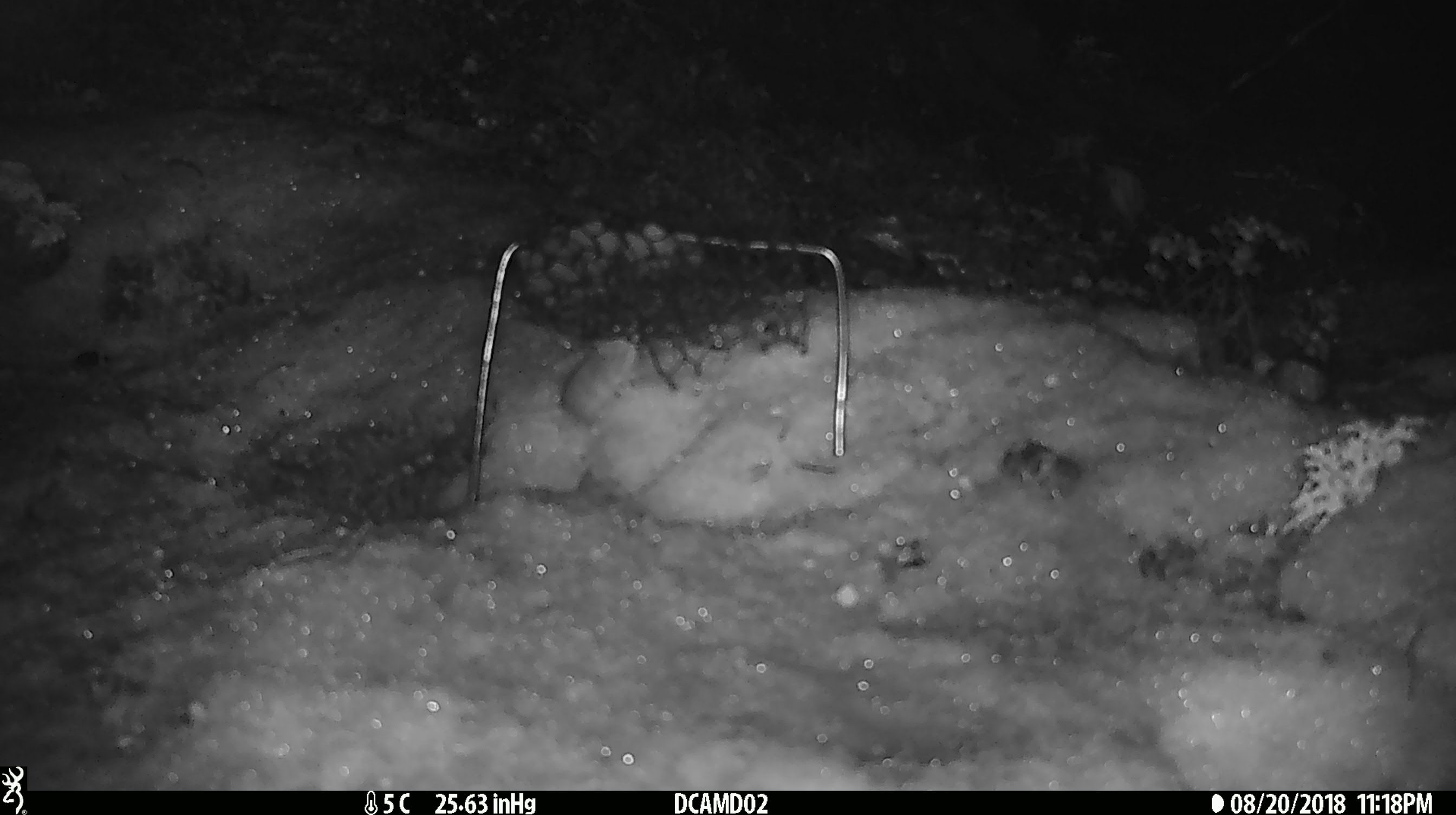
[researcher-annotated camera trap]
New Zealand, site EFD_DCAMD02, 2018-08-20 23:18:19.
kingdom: Animalia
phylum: Chordata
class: Mammalia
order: Rodentia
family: Muridae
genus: Mus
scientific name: Mus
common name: mouse